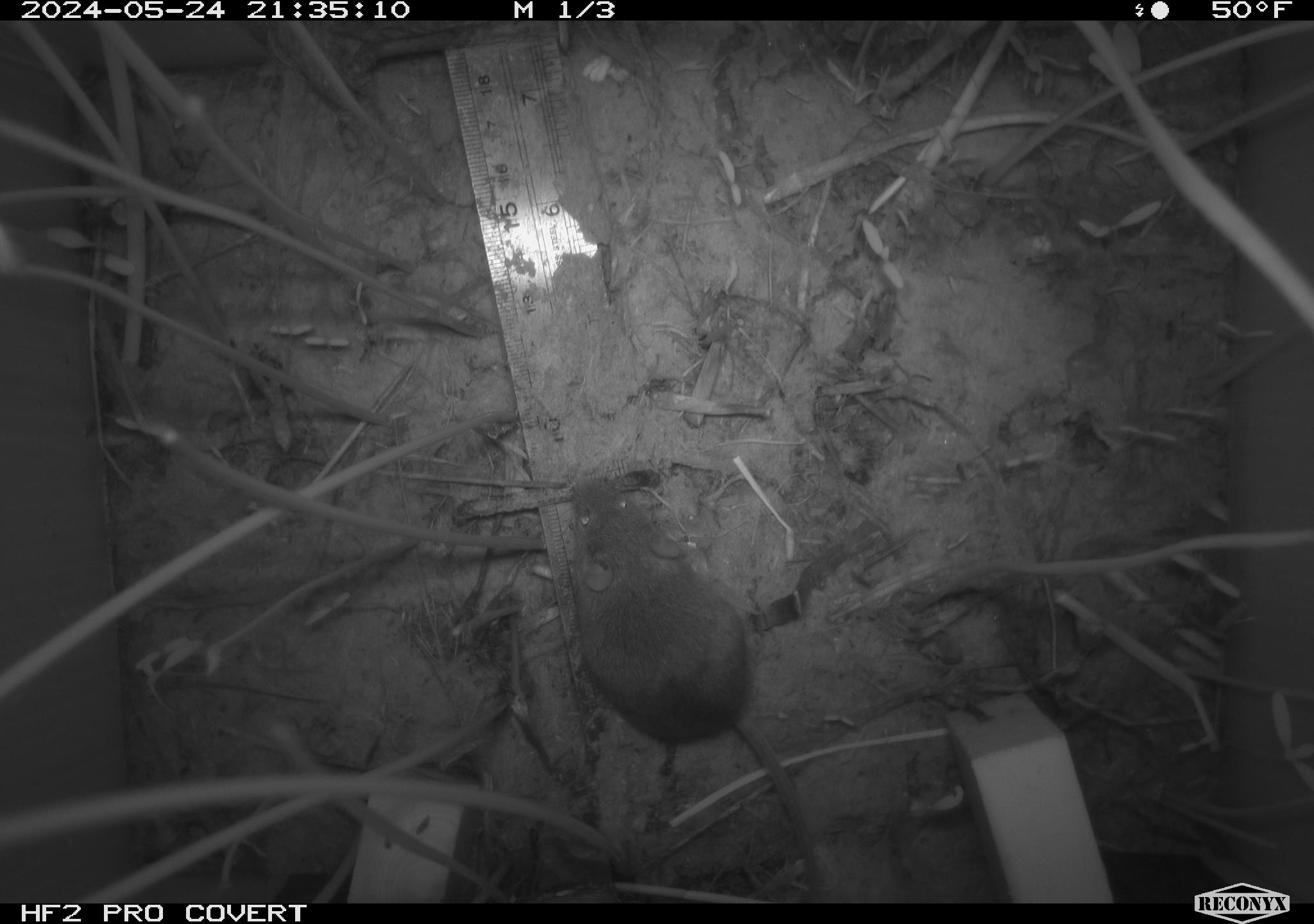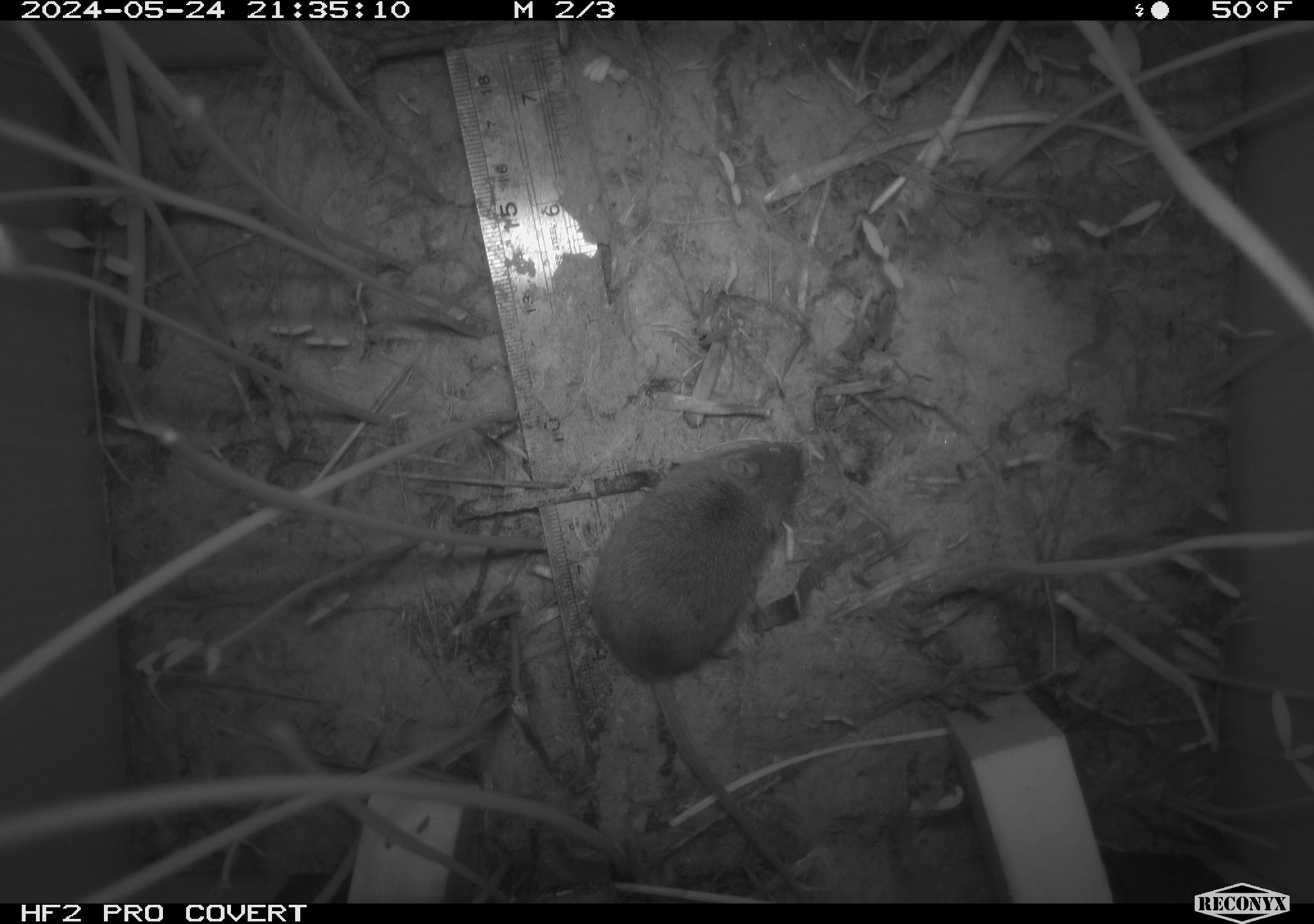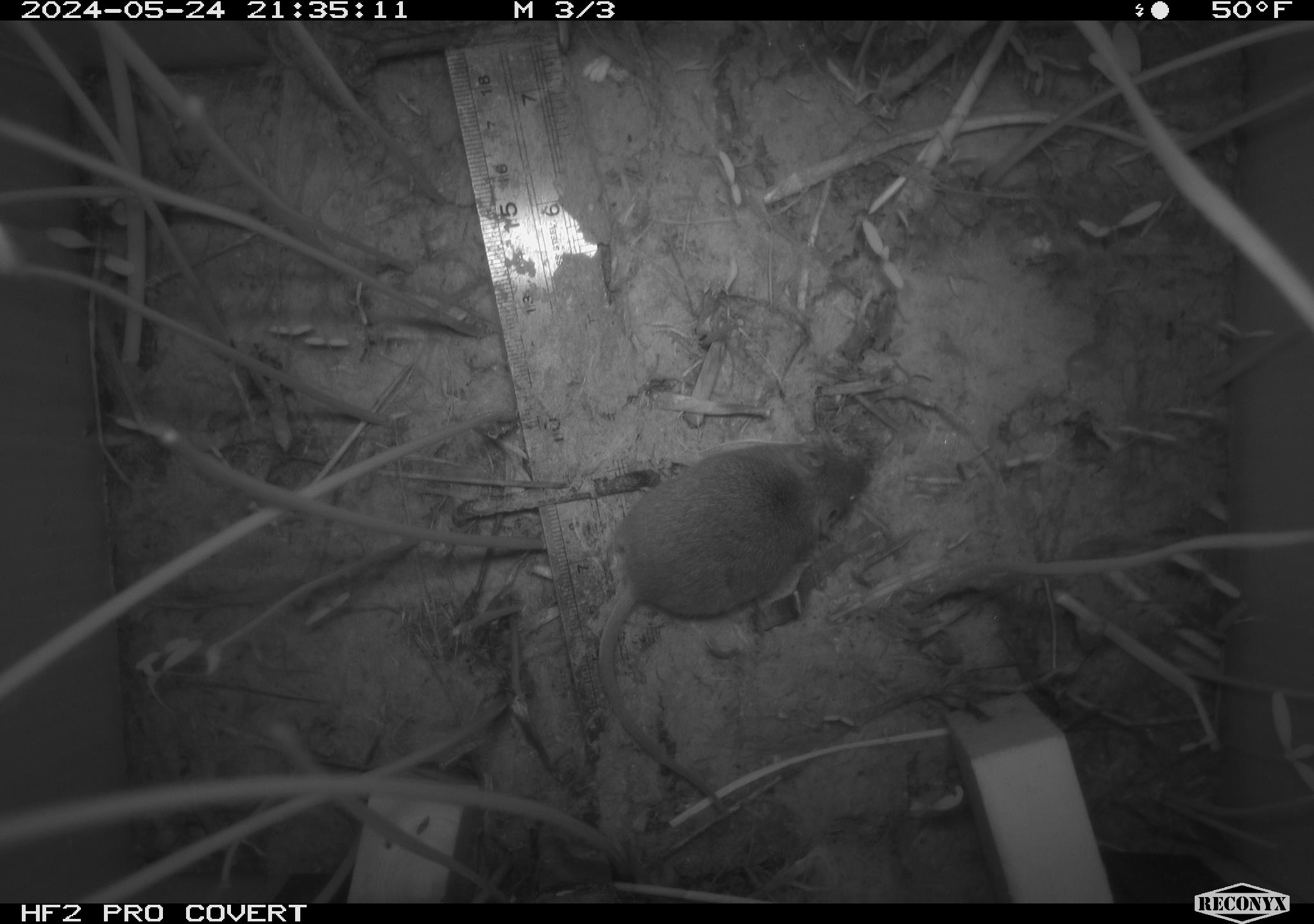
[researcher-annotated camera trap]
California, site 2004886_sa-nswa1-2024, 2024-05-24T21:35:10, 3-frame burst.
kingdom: Animalia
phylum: Chordata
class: Mammalia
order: Rodentia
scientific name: Rodentia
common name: rodent